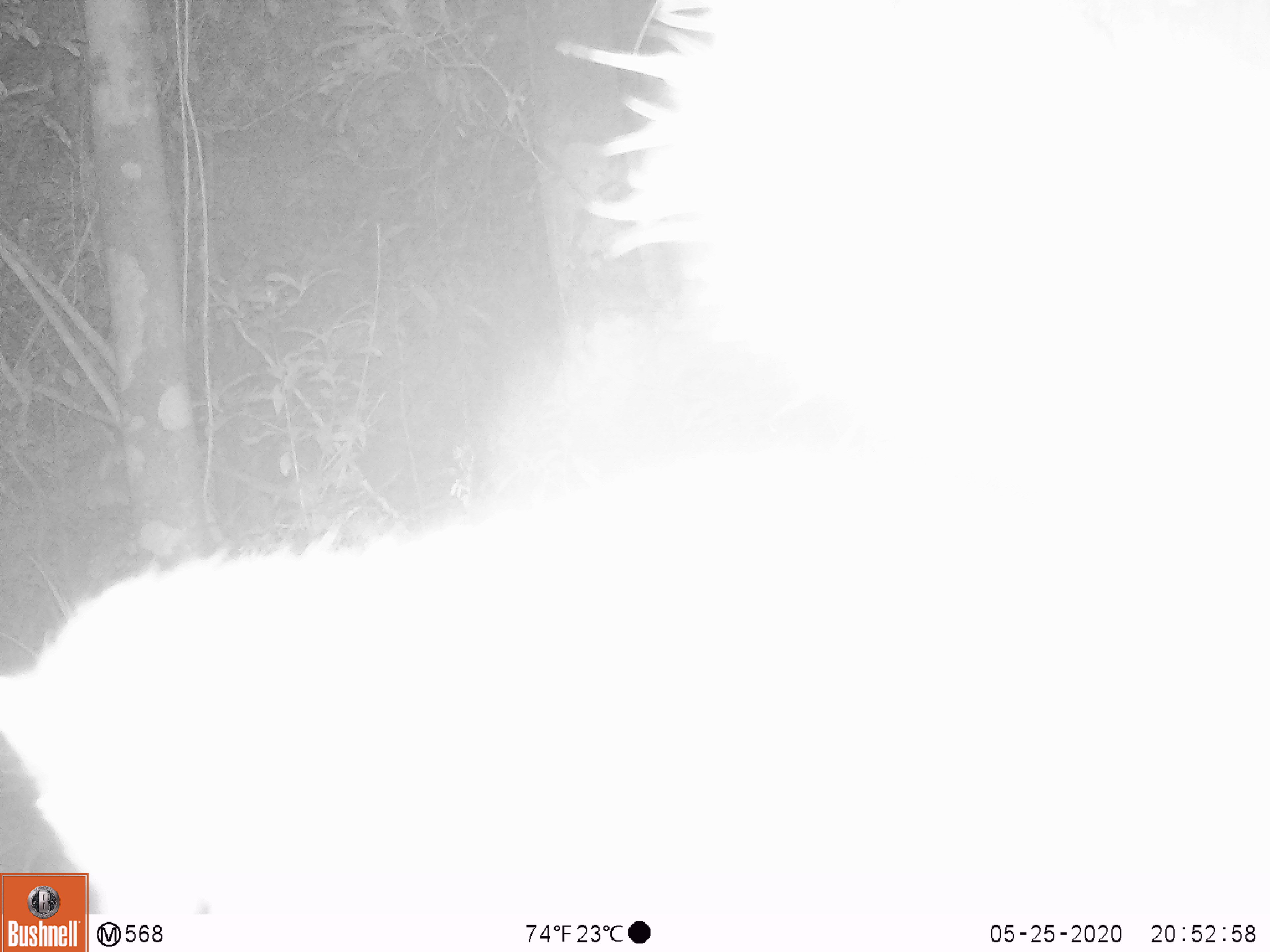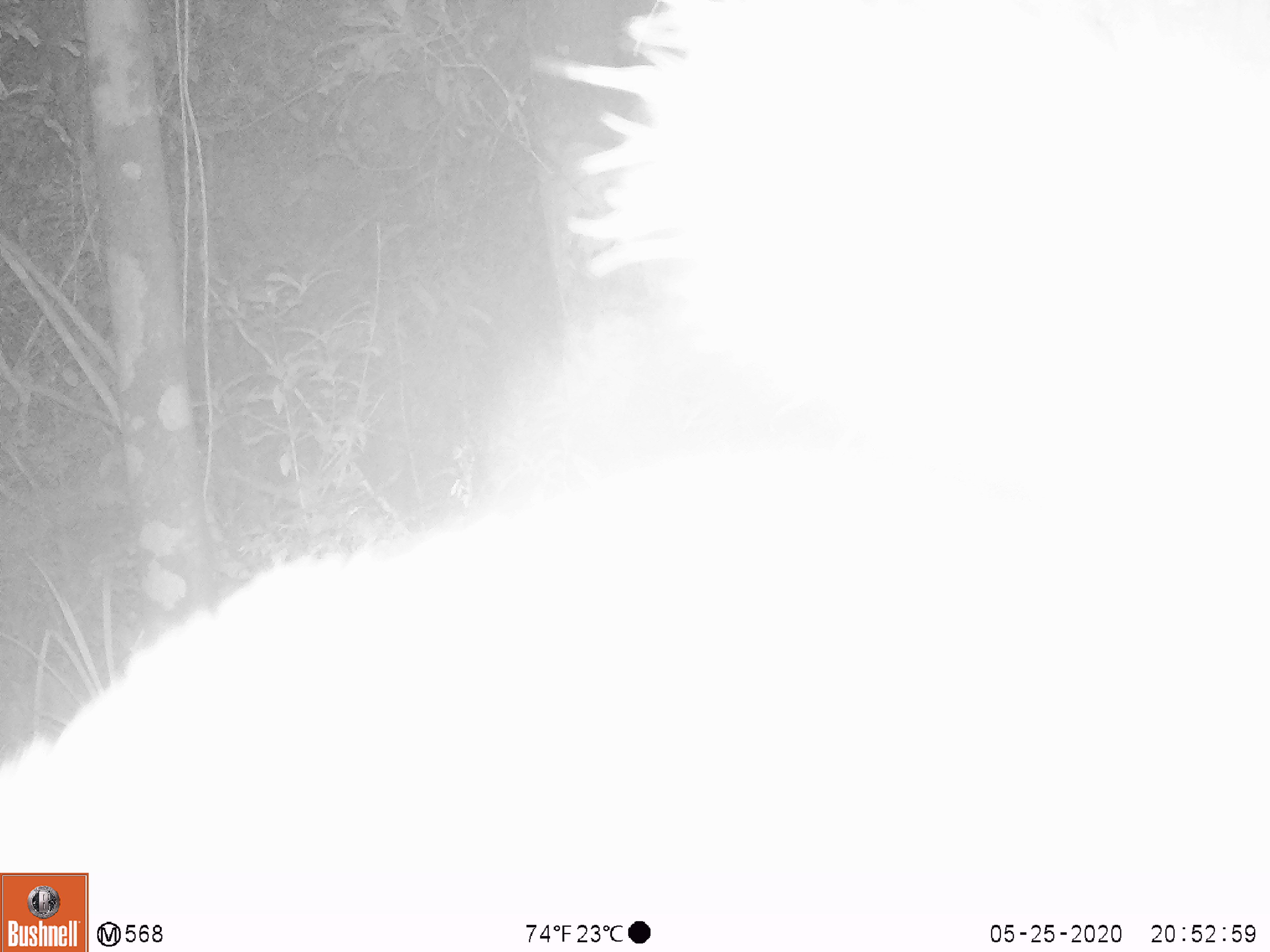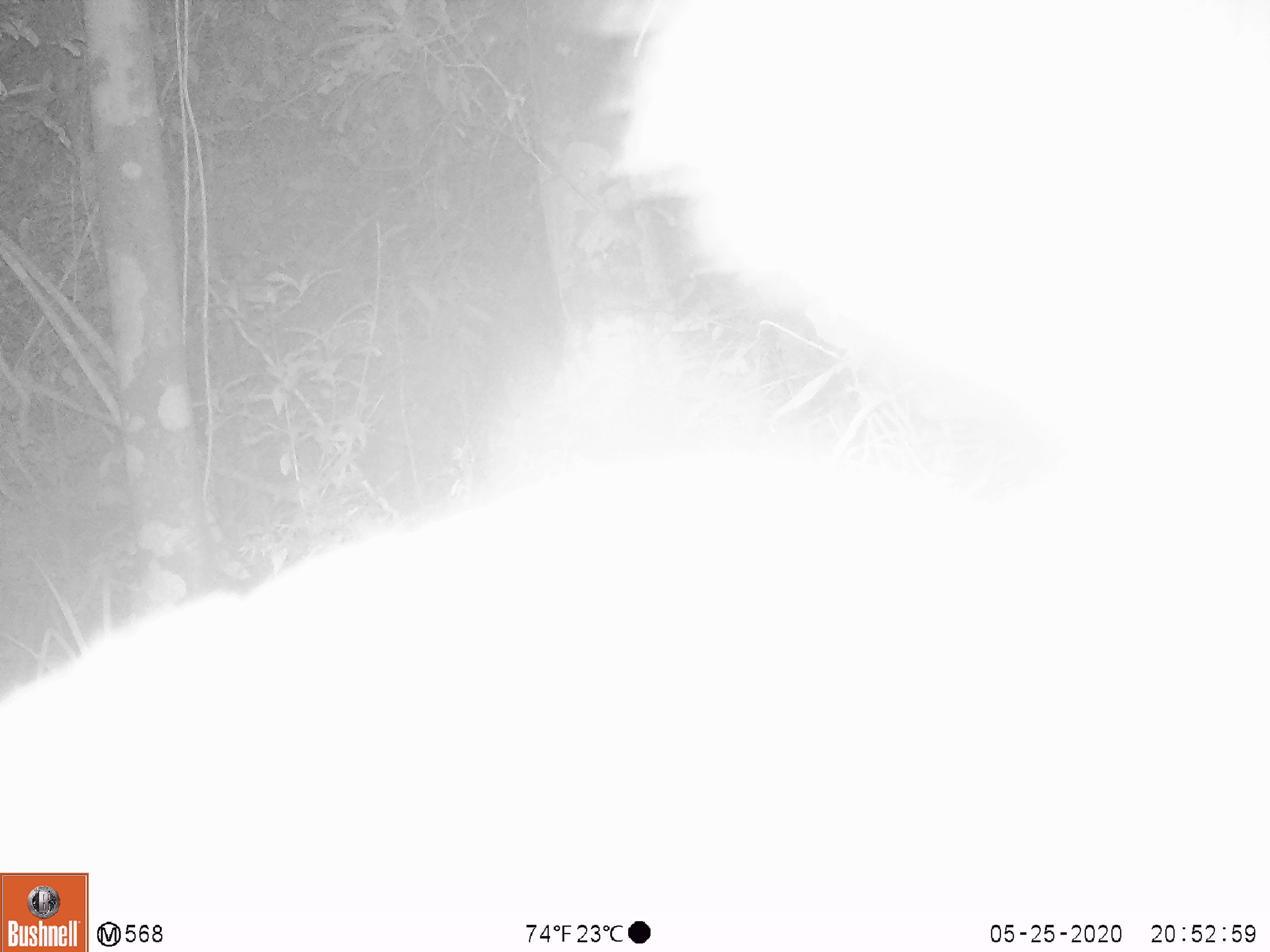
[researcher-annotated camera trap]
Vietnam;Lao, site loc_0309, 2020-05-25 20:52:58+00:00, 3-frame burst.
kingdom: Animalia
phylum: Chordata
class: Mammalia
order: Carnivora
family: Mustelidae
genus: Melogale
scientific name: Melogale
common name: ferret badger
Ferret badger (Melogale). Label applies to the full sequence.